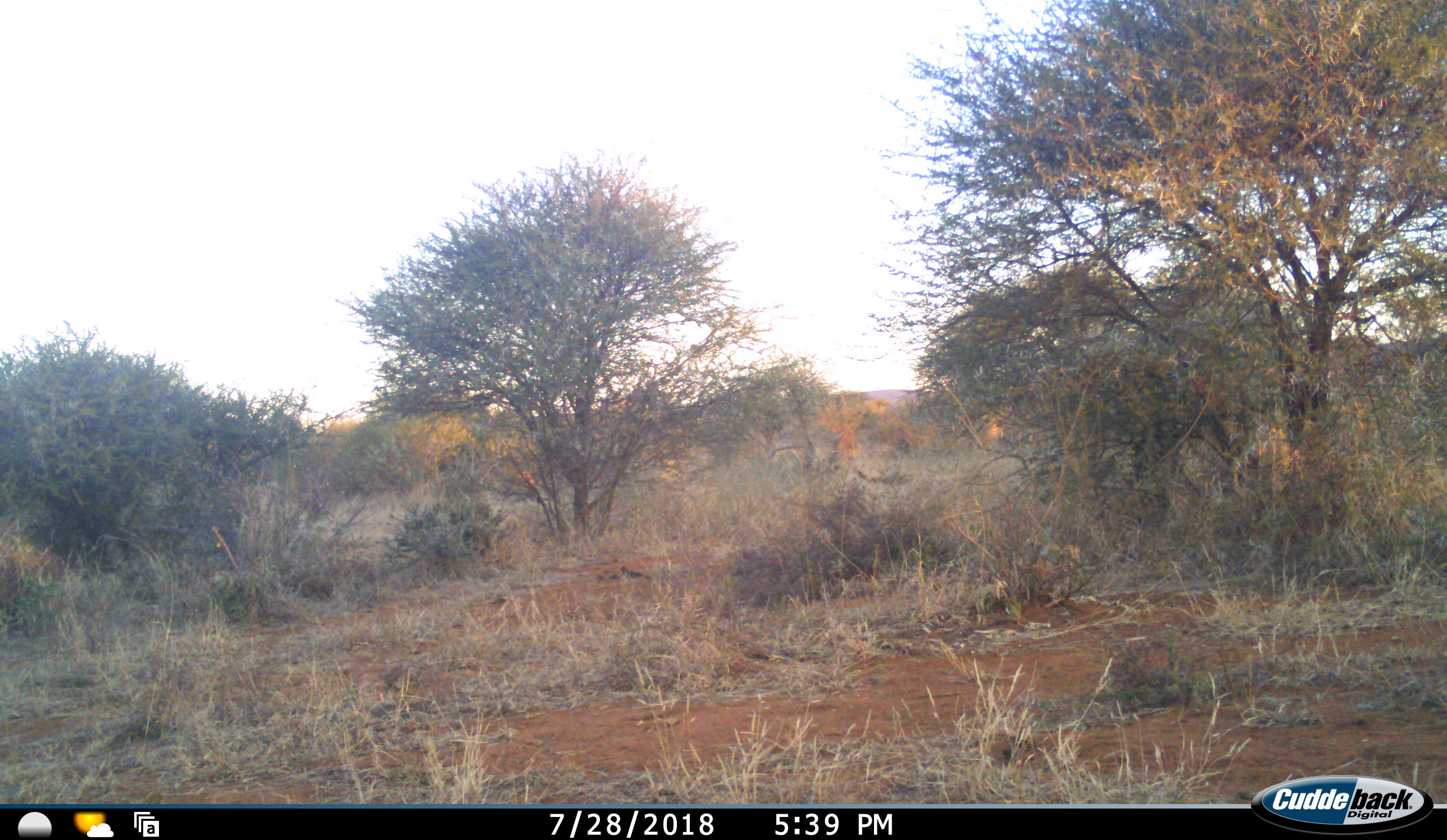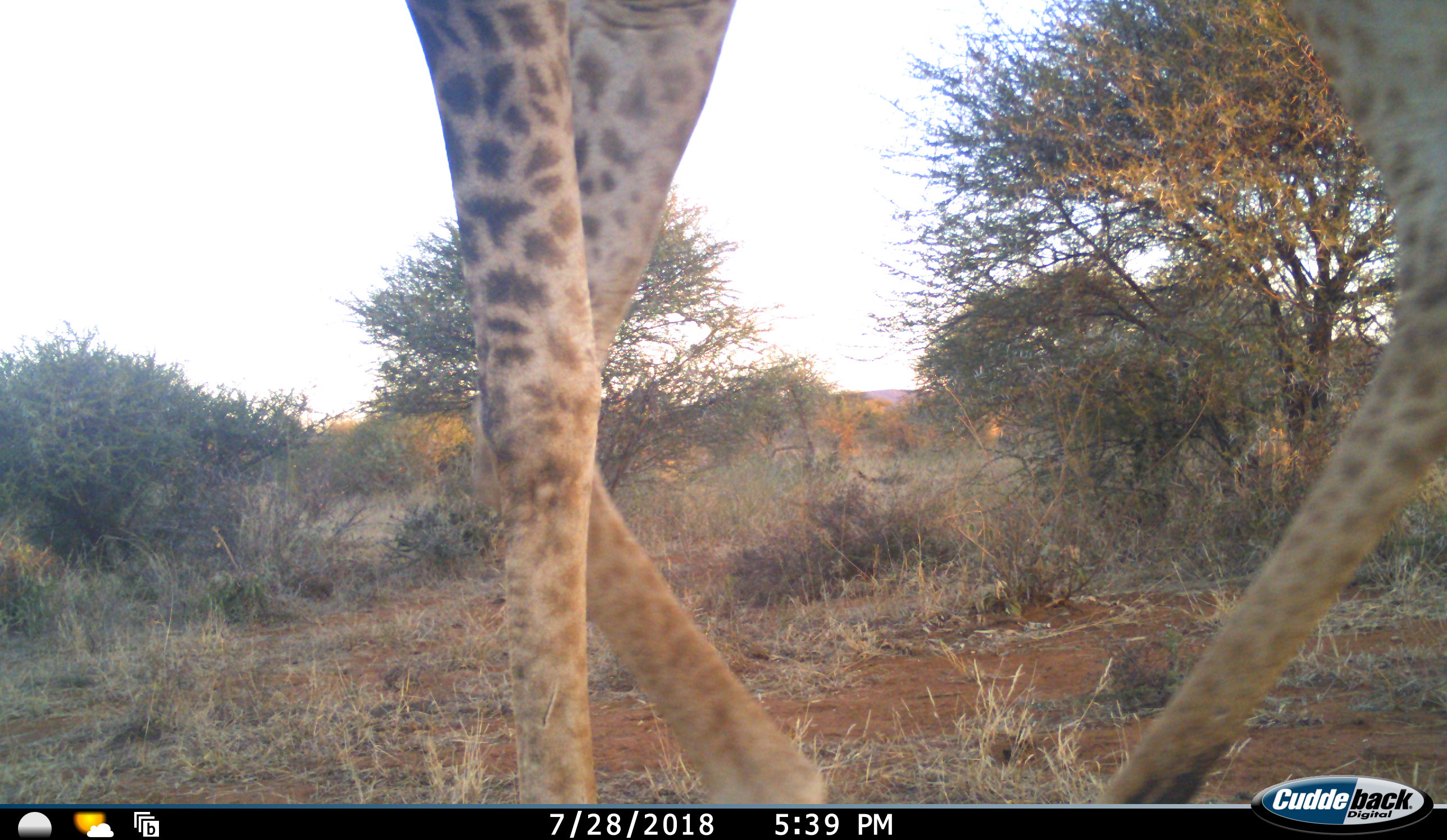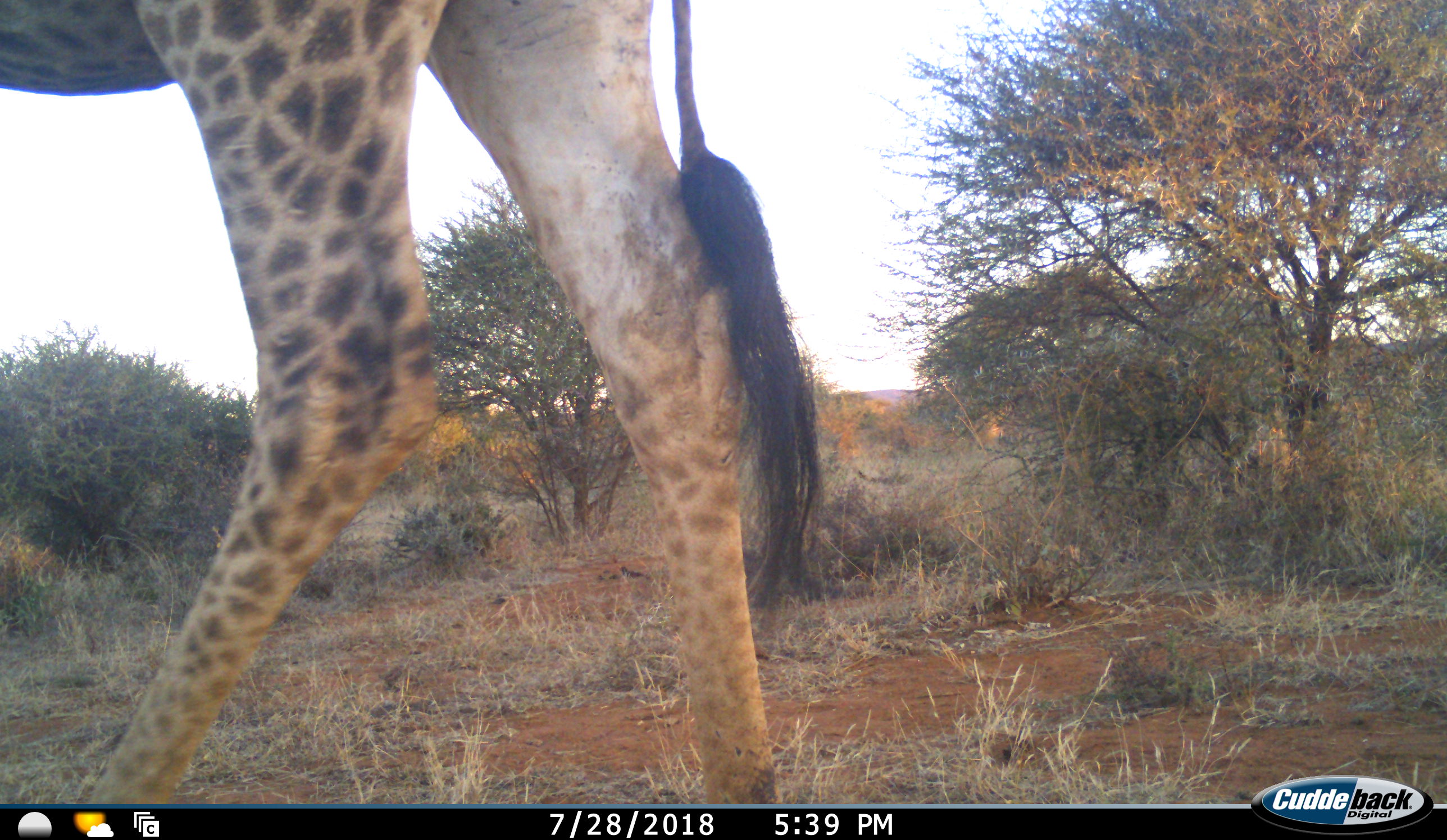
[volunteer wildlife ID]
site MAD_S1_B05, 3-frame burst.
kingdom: Animalia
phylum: Chordata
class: Mammalia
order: Artiodactyla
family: Giraffidae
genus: Giraffa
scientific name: Giraffa camelopardalis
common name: giraffe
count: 1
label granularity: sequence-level